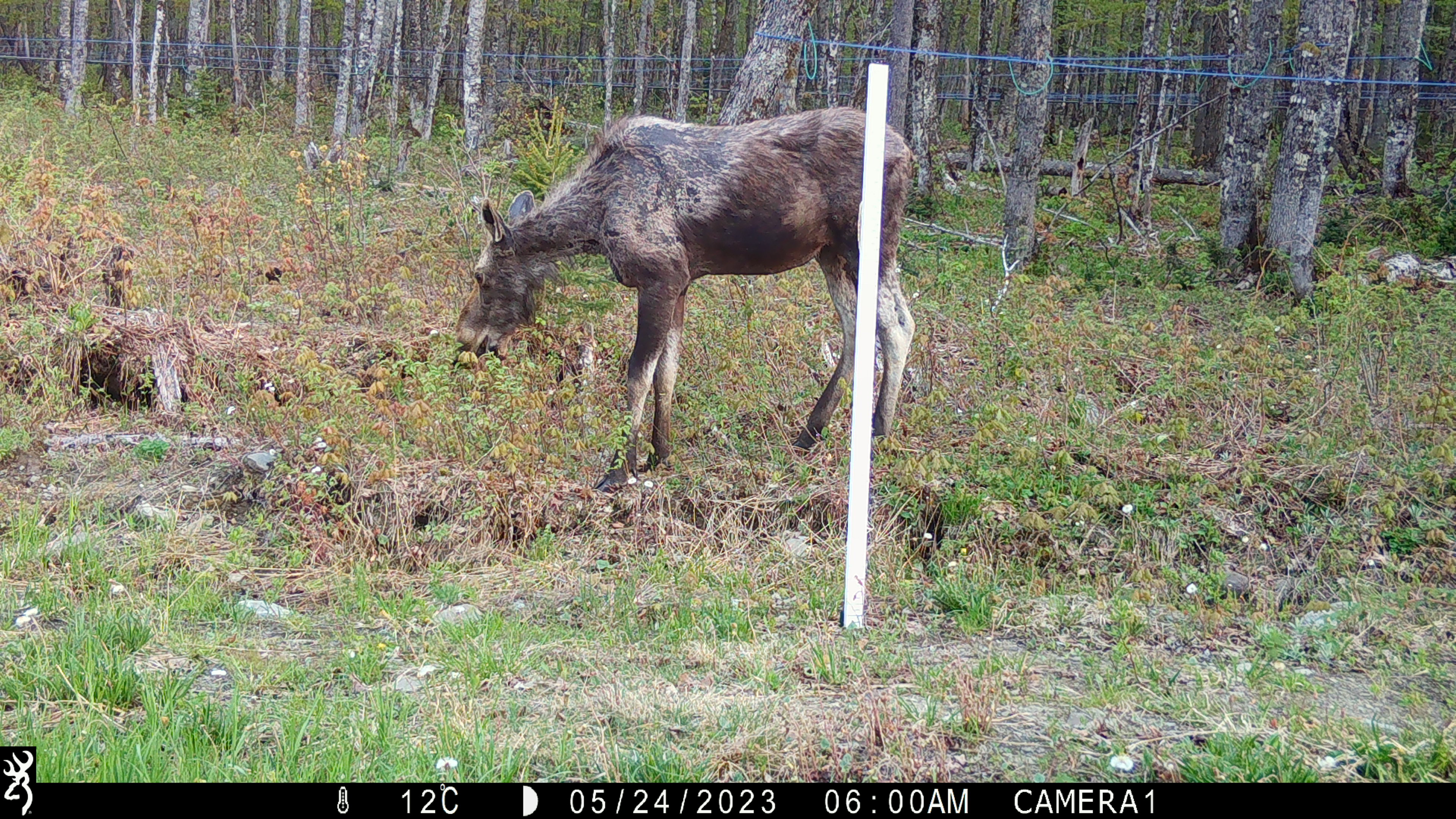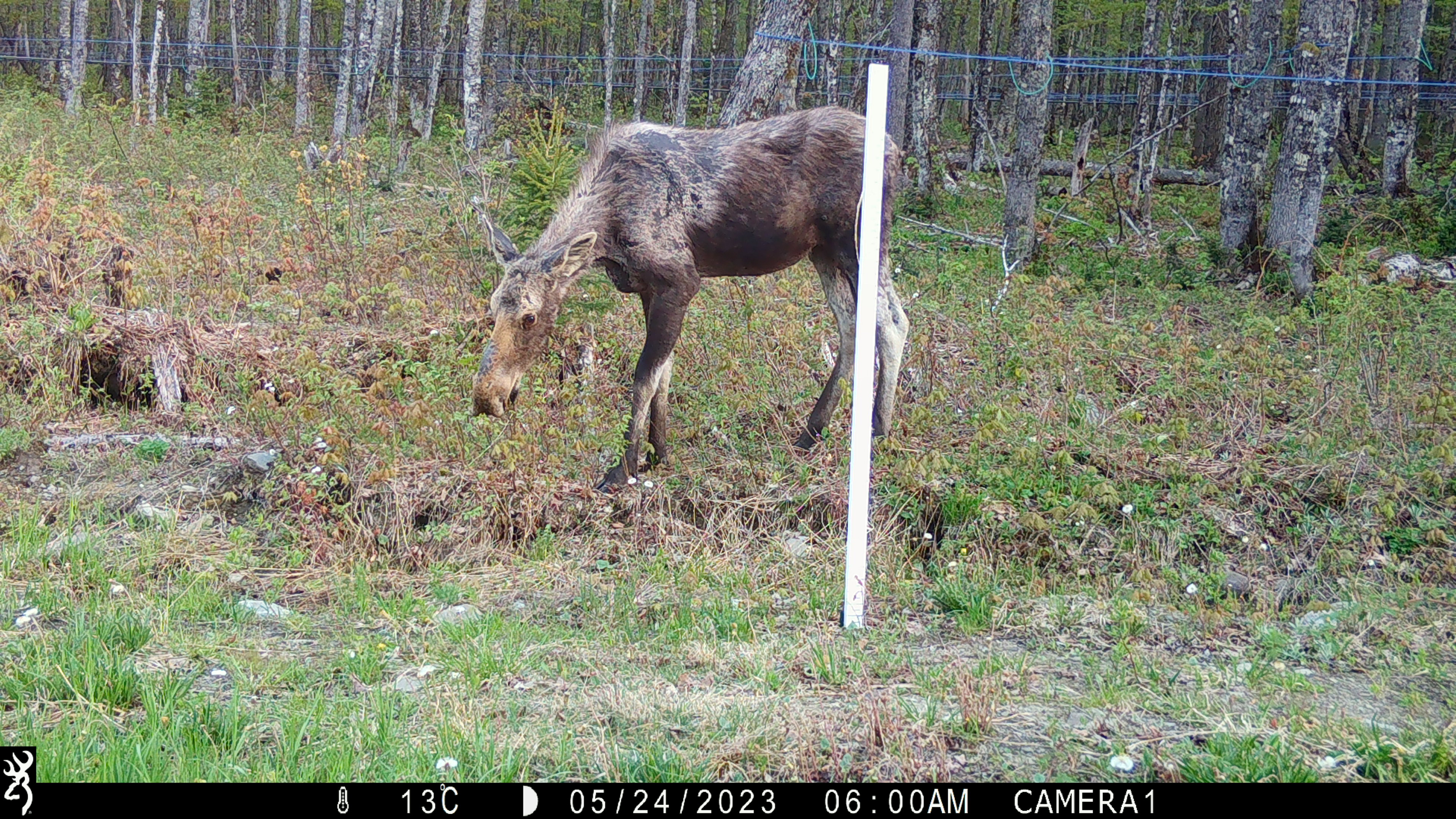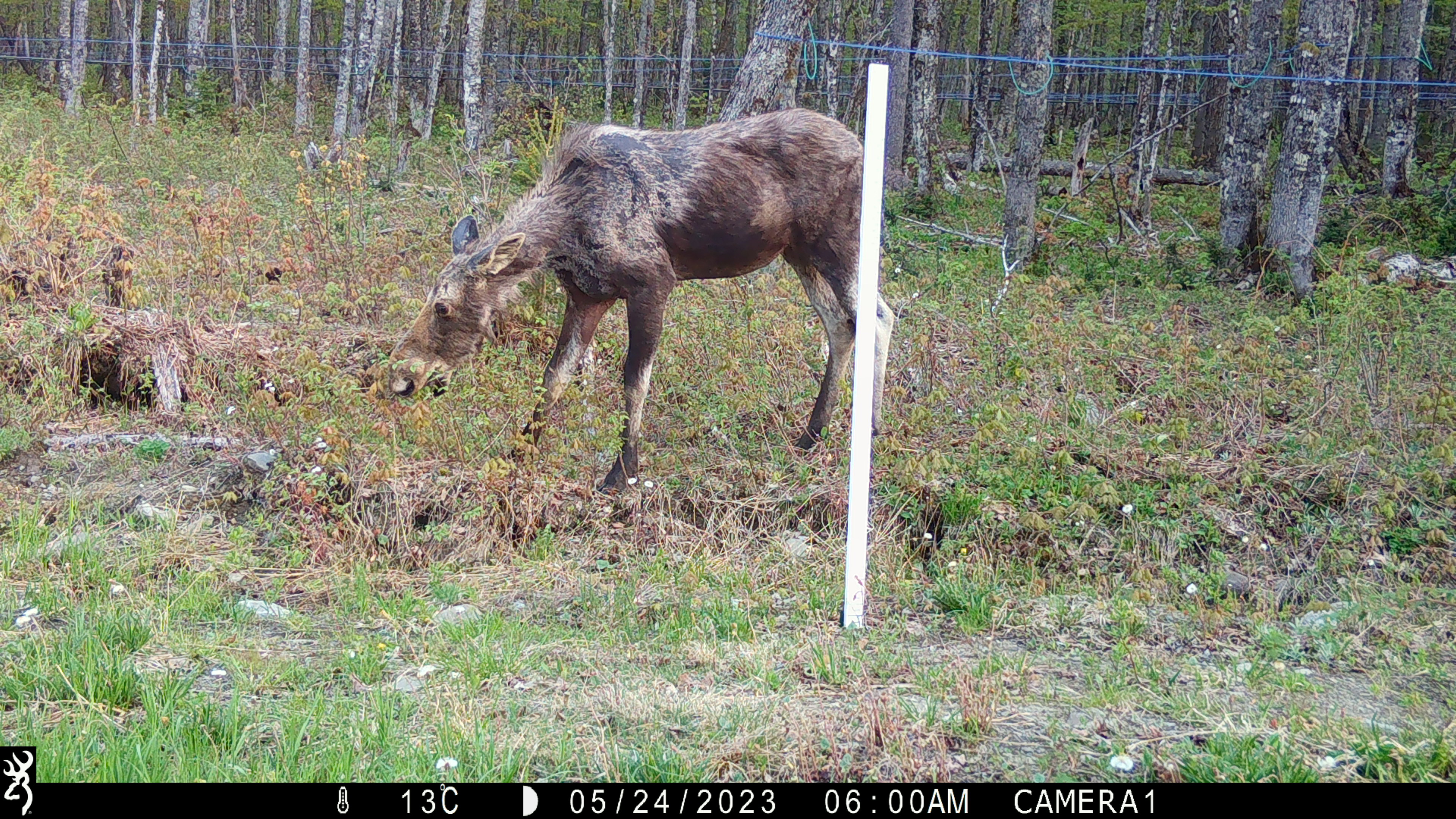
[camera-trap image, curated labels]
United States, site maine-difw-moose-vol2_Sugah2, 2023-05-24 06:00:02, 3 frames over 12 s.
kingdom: Animalia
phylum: Chordata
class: Mammalia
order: Artiodactyla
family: Cervidae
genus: Alces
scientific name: Alces alces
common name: moose